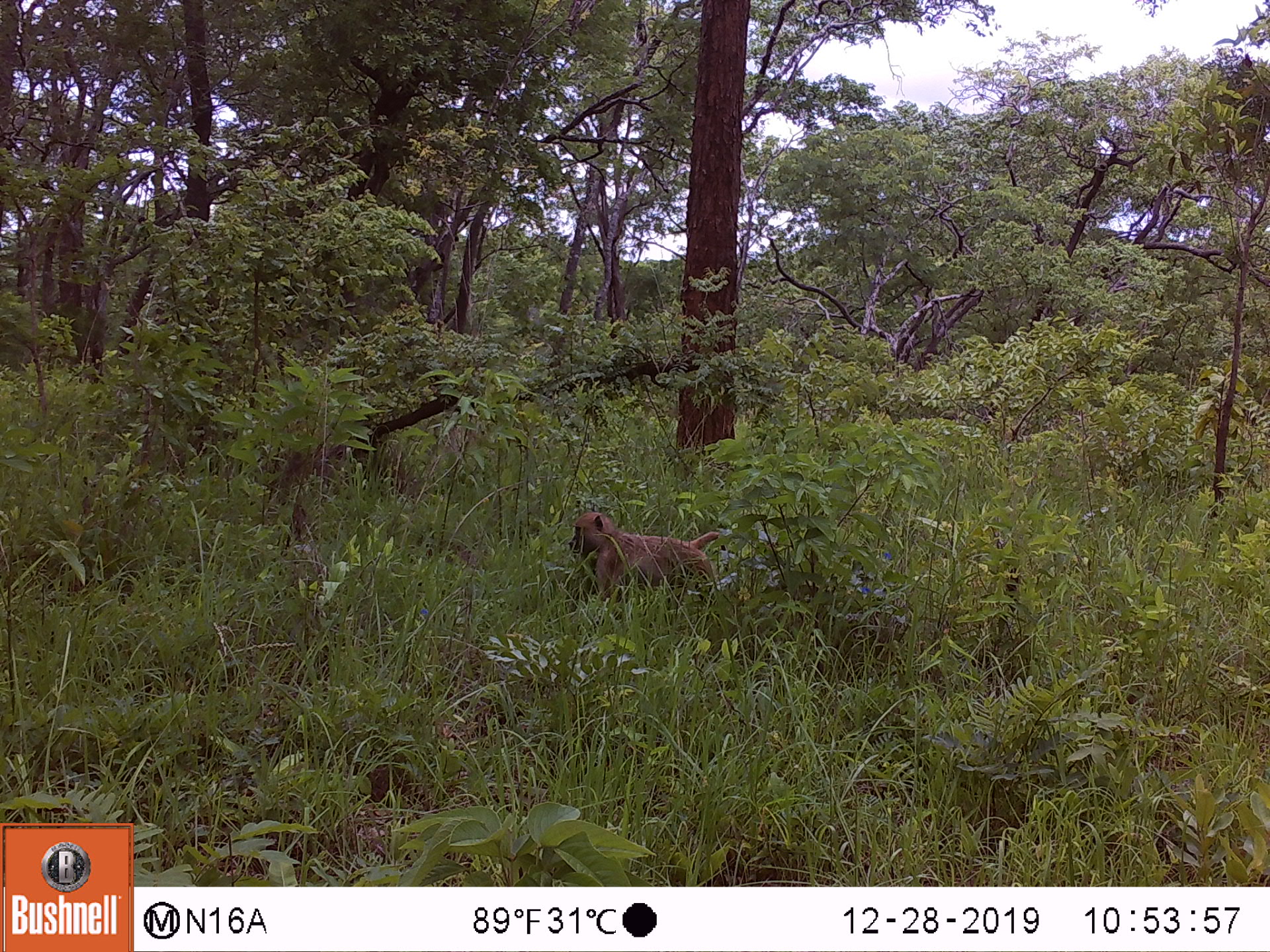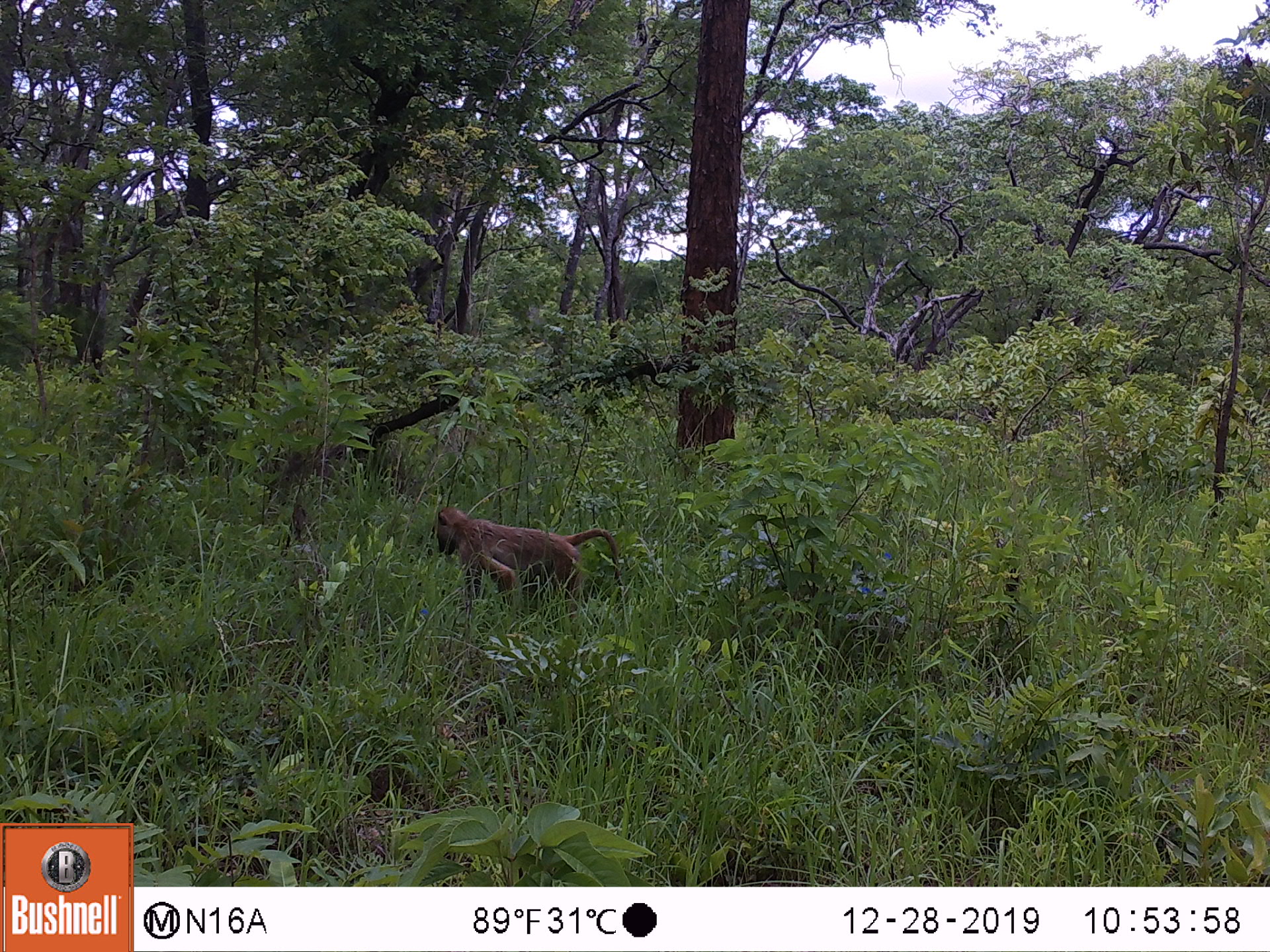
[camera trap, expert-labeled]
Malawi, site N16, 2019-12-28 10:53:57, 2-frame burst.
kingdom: Animalia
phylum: Chordata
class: Mammalia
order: Primates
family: Cercopithecidae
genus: Papio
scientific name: Papio cynocephalus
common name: yellow baboon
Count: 1.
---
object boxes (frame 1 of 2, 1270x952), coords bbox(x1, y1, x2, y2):
yellow baboon: bbox(567, 508, 730, 604)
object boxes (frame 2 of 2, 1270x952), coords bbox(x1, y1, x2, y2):
yellow baboon: bbox(431, 503, 621, 614)